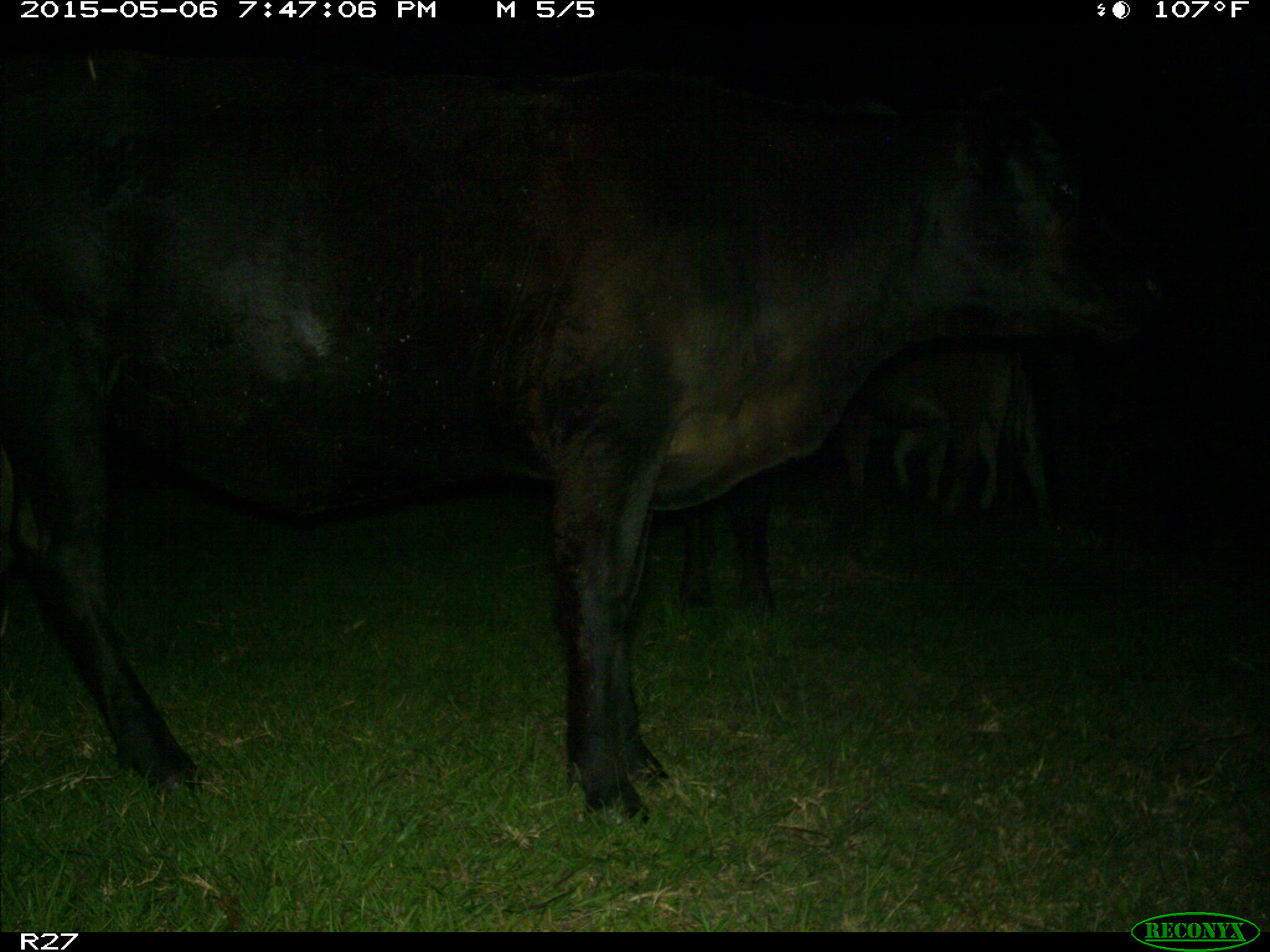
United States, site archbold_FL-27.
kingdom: Animalia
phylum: Chordata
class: Mammalia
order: Artiodactyla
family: Bovidae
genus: Bos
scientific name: Bos taurus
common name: domestic cow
Bos taurus (domestic cow).